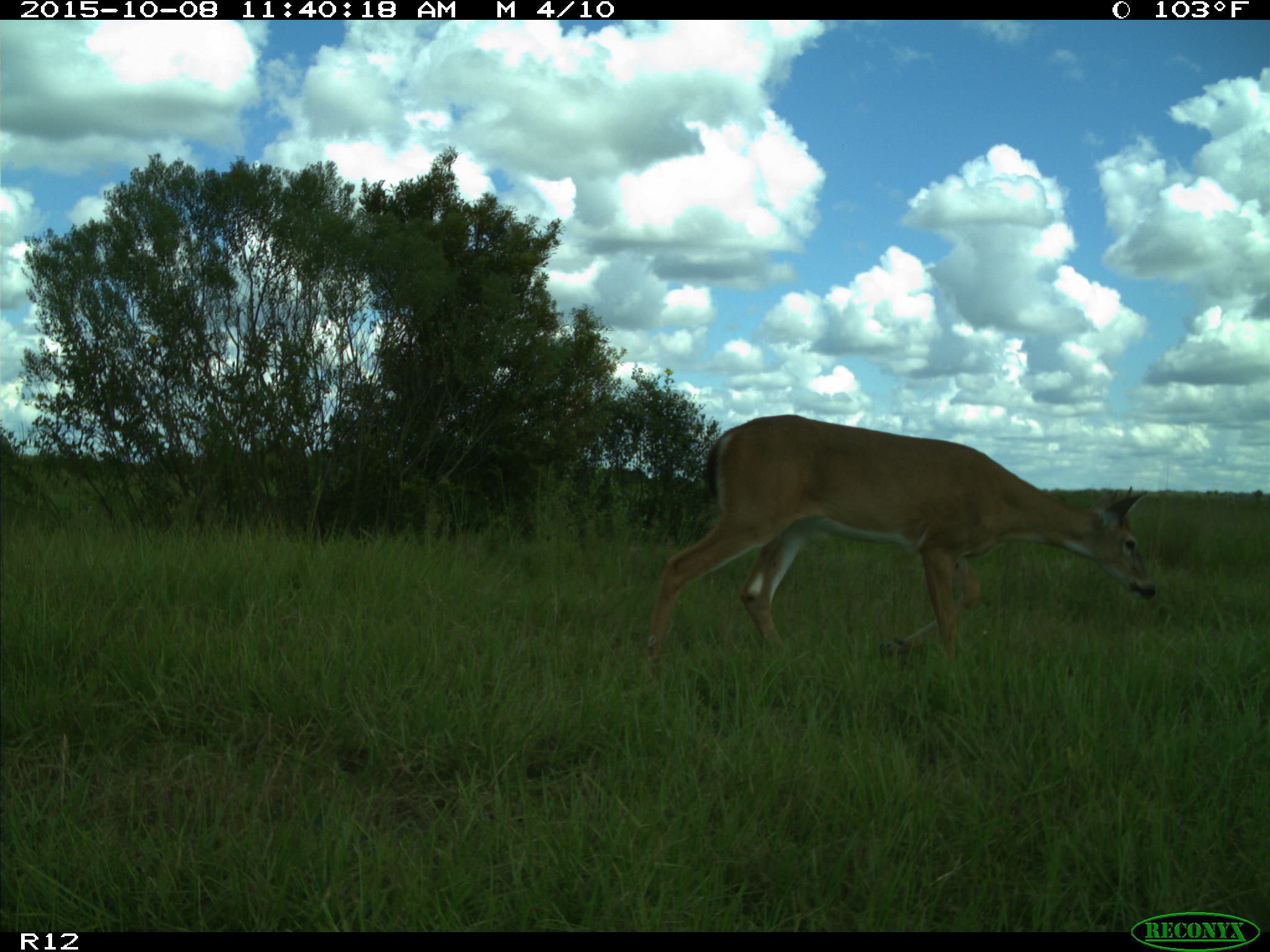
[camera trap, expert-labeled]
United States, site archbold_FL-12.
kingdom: Animalia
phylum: Chordata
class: Mammalia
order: Artiodactyla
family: Cervidae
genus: Odocoileus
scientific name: Odocoileus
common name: deer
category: unidentified deer